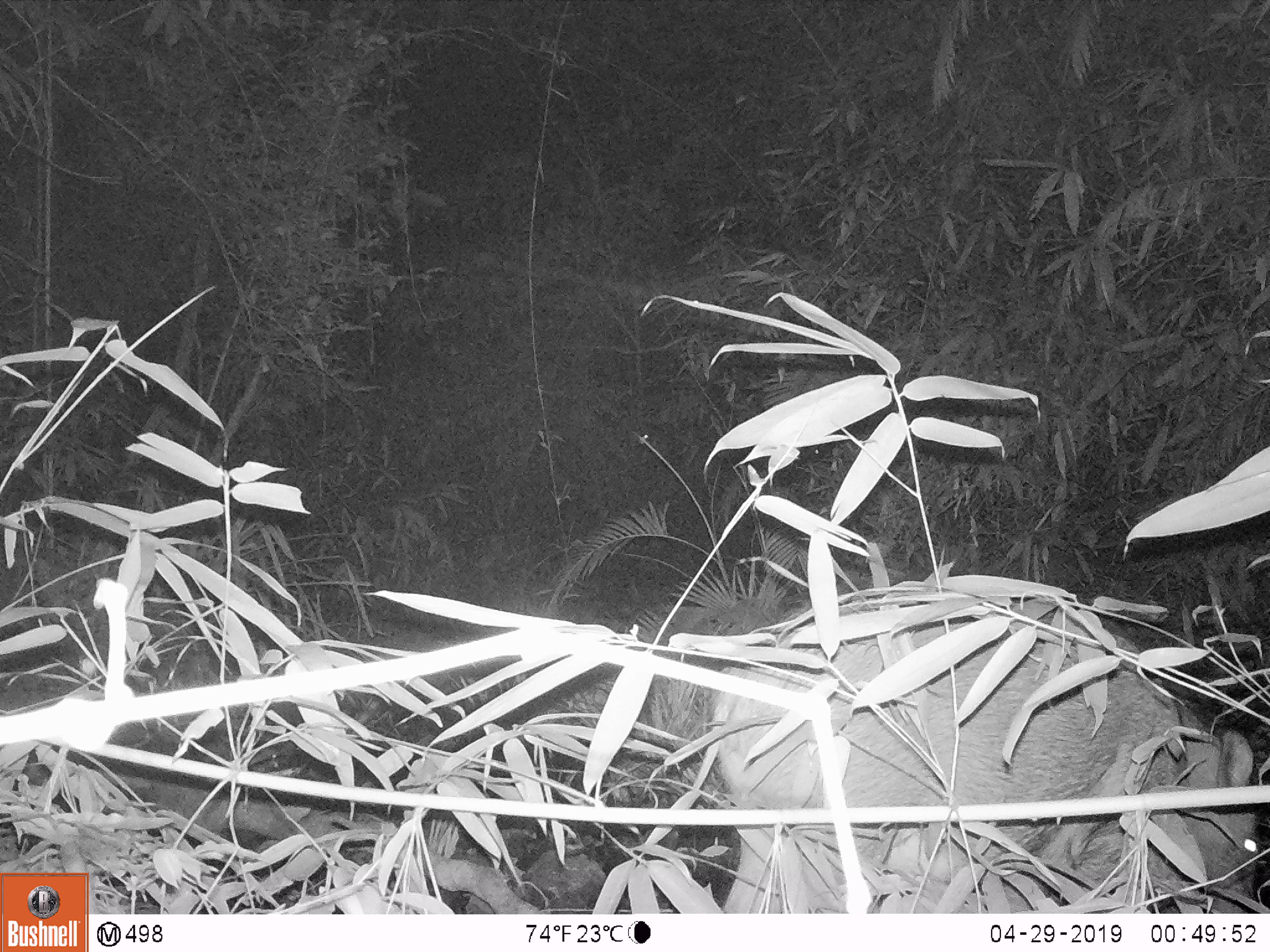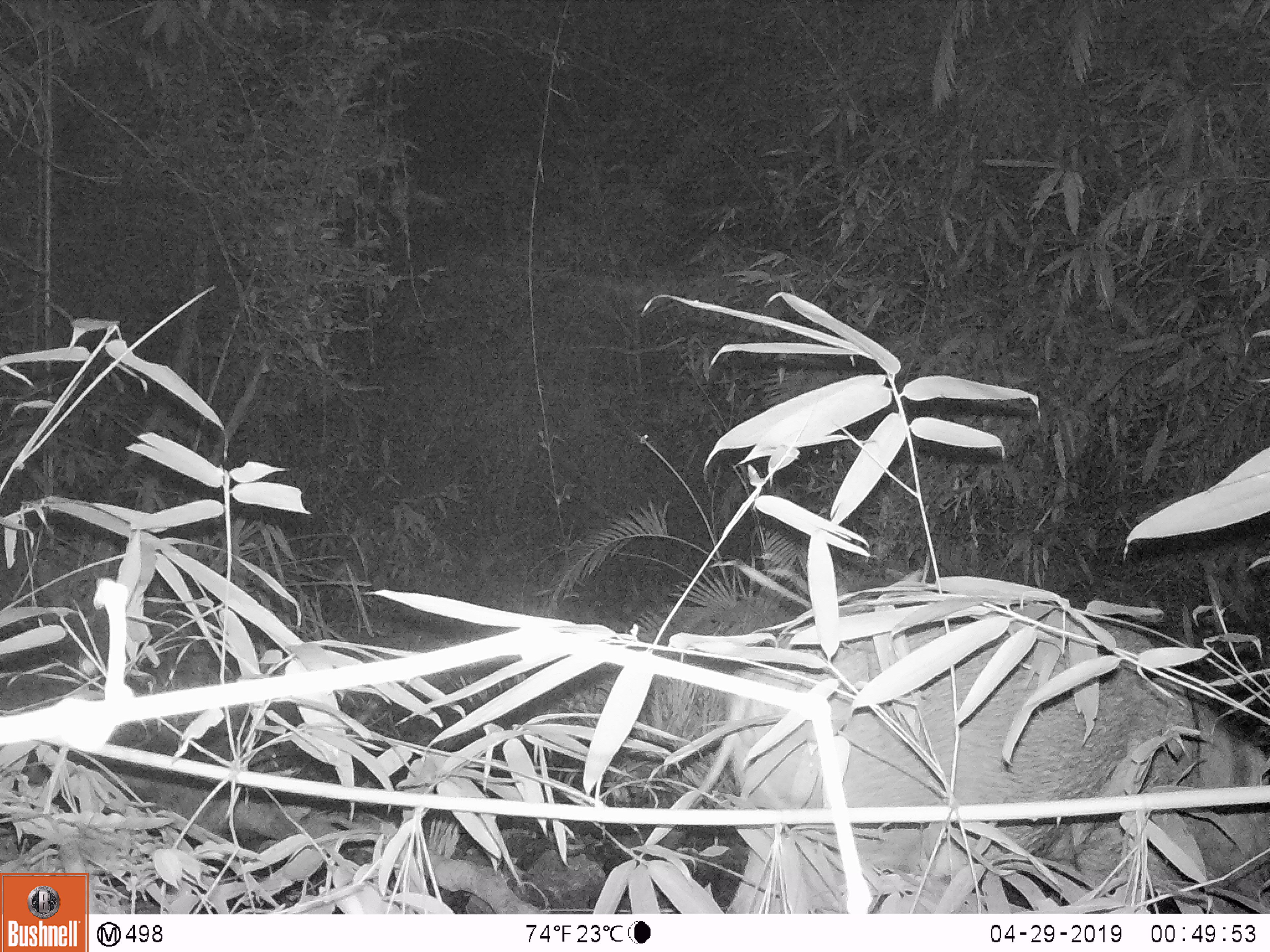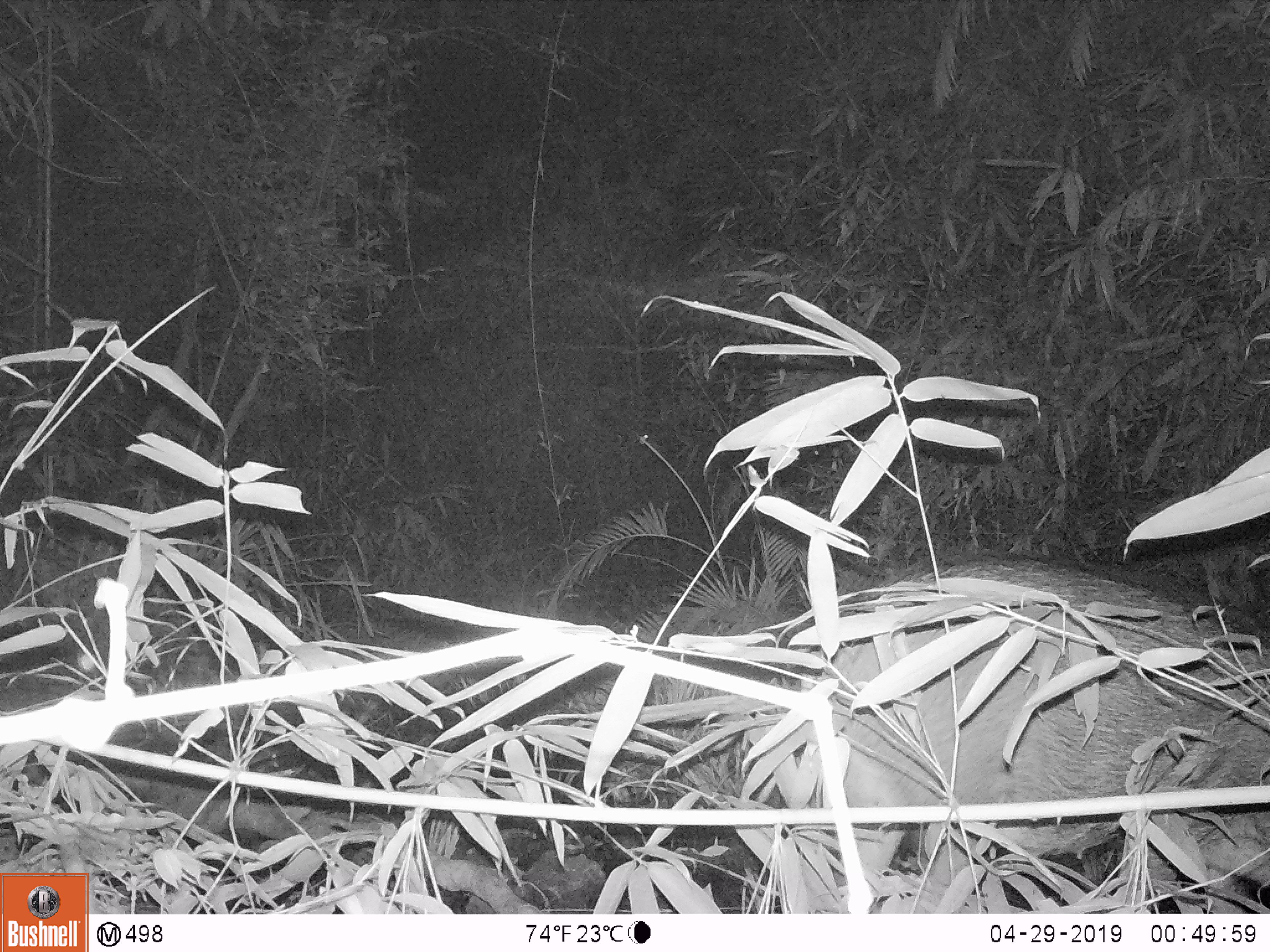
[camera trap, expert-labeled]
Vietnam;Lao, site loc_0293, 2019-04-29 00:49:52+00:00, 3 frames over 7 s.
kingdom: Animalia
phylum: Chordata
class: Mammalia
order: Artiodactyla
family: Suidae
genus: Sus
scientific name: Sus scrofa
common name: eurasian wild pig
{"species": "eurasian wild pig (Sus scrofa)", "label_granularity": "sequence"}